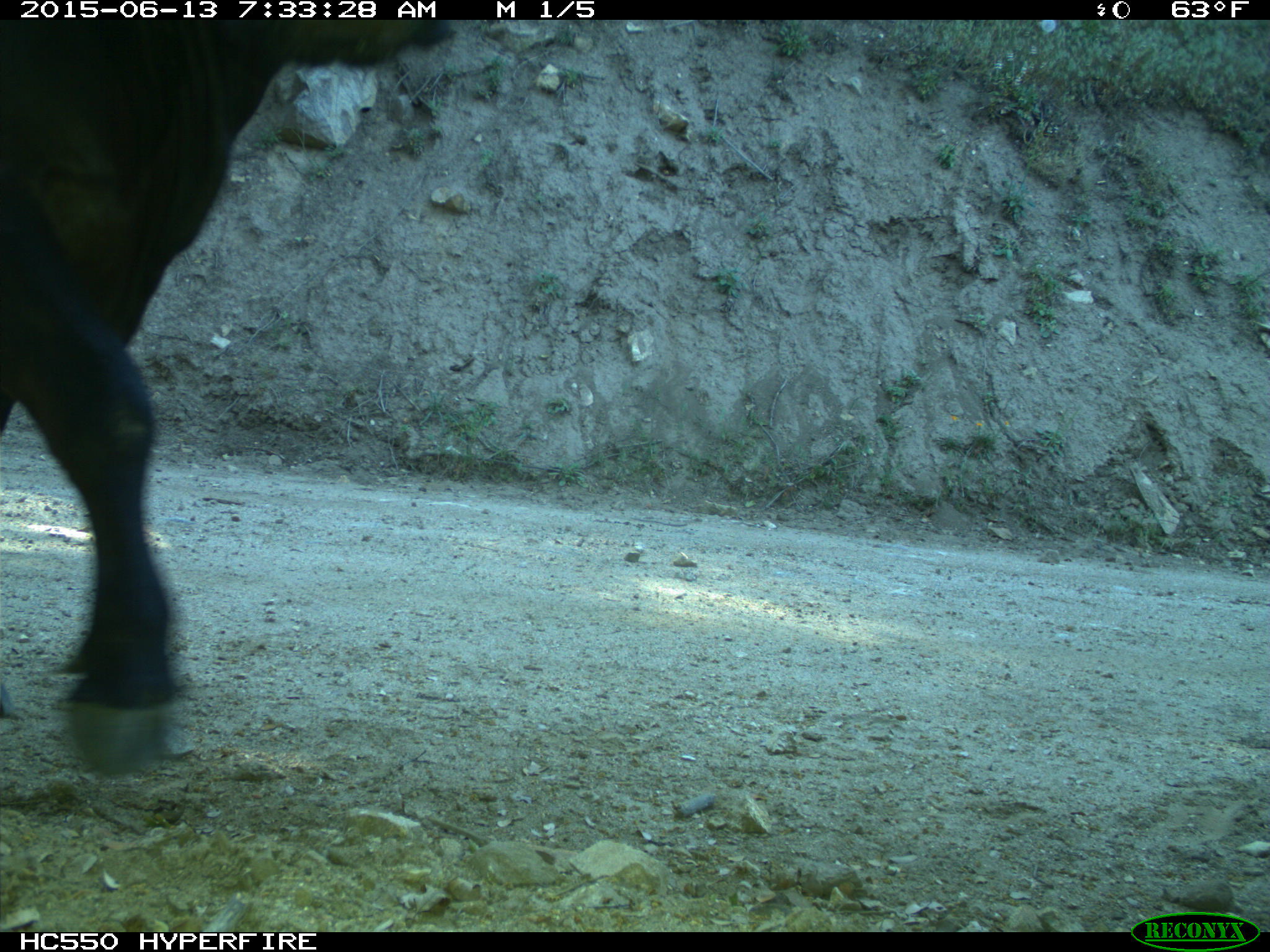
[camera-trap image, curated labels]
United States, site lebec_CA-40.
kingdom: Animalia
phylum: Chordata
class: Mammalia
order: Artiodactyla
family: Bovidae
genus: Bos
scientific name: Bos taurus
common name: domestic cow